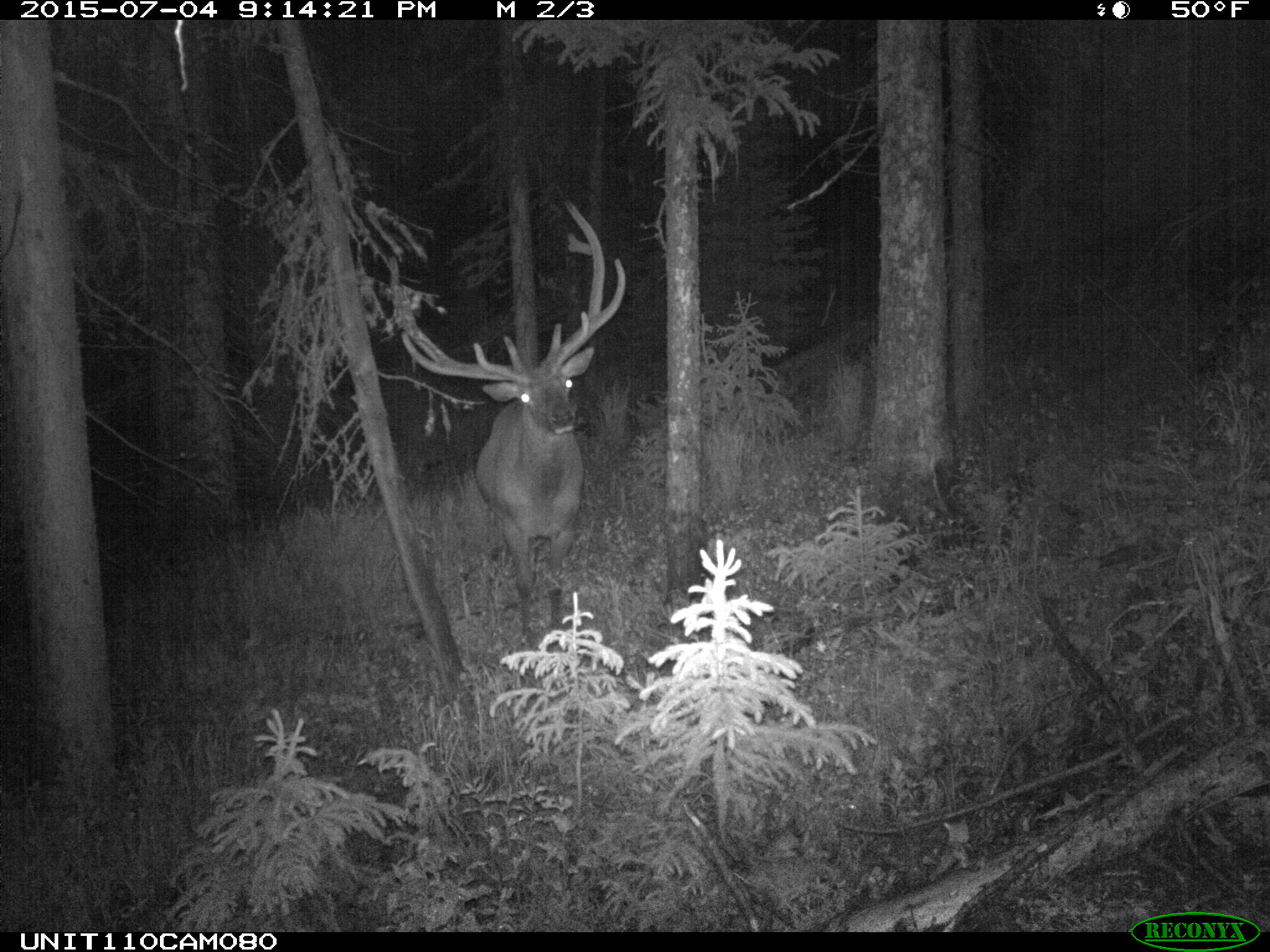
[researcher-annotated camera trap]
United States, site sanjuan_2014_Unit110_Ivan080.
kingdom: Animalia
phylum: Chordata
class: Mammalia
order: Artiodactyla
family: Cervidae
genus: Cervus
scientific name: Cervus elaphus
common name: red deer